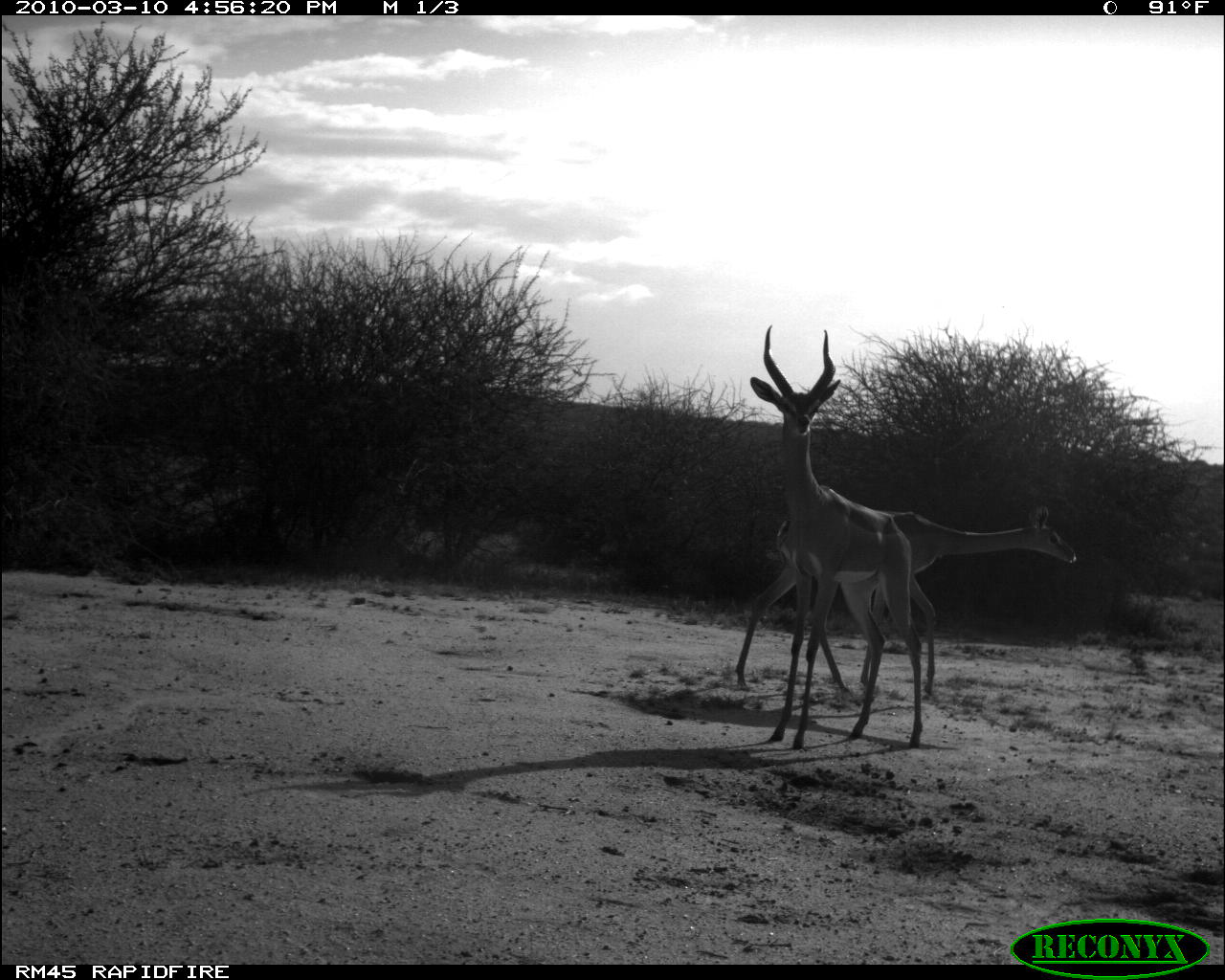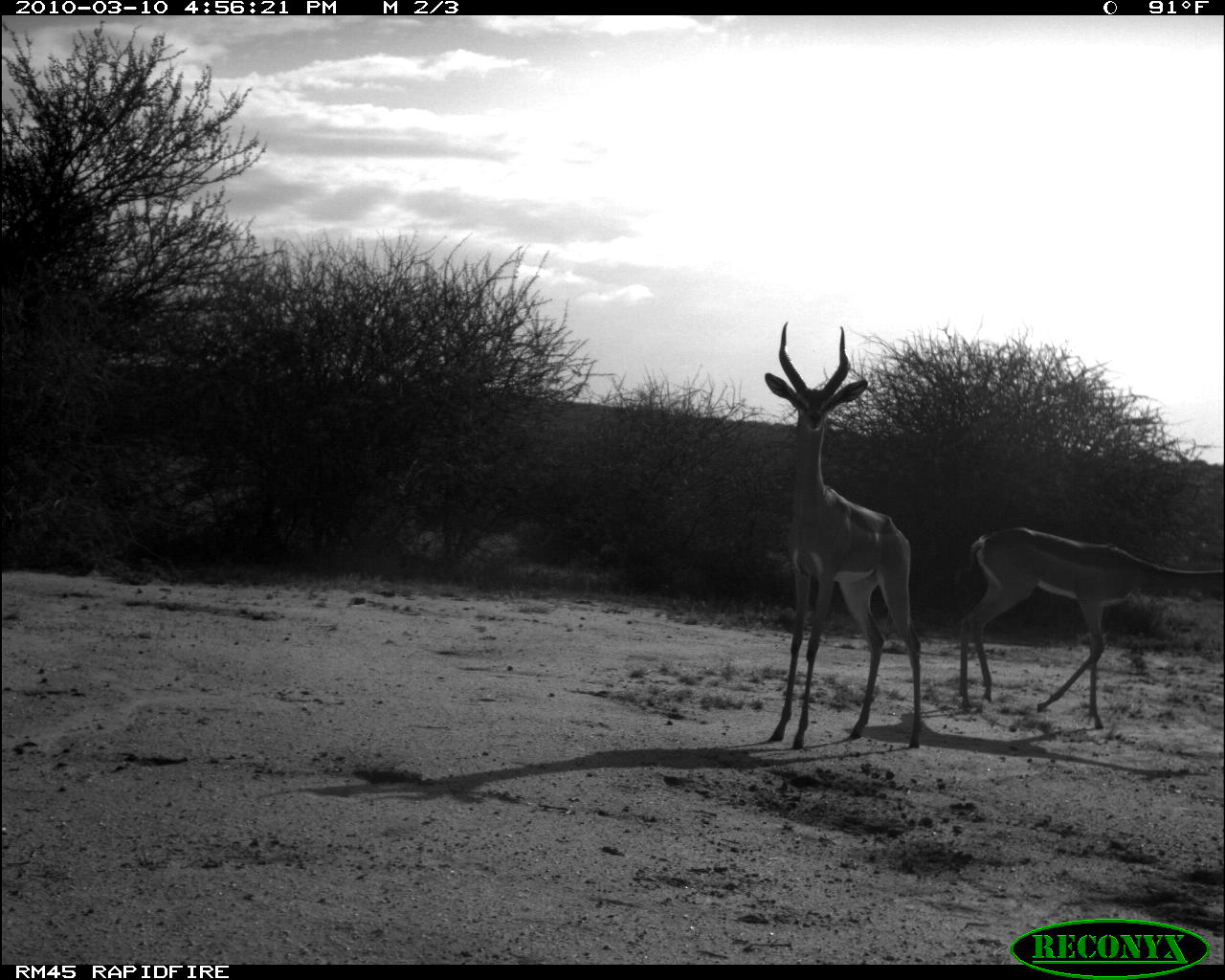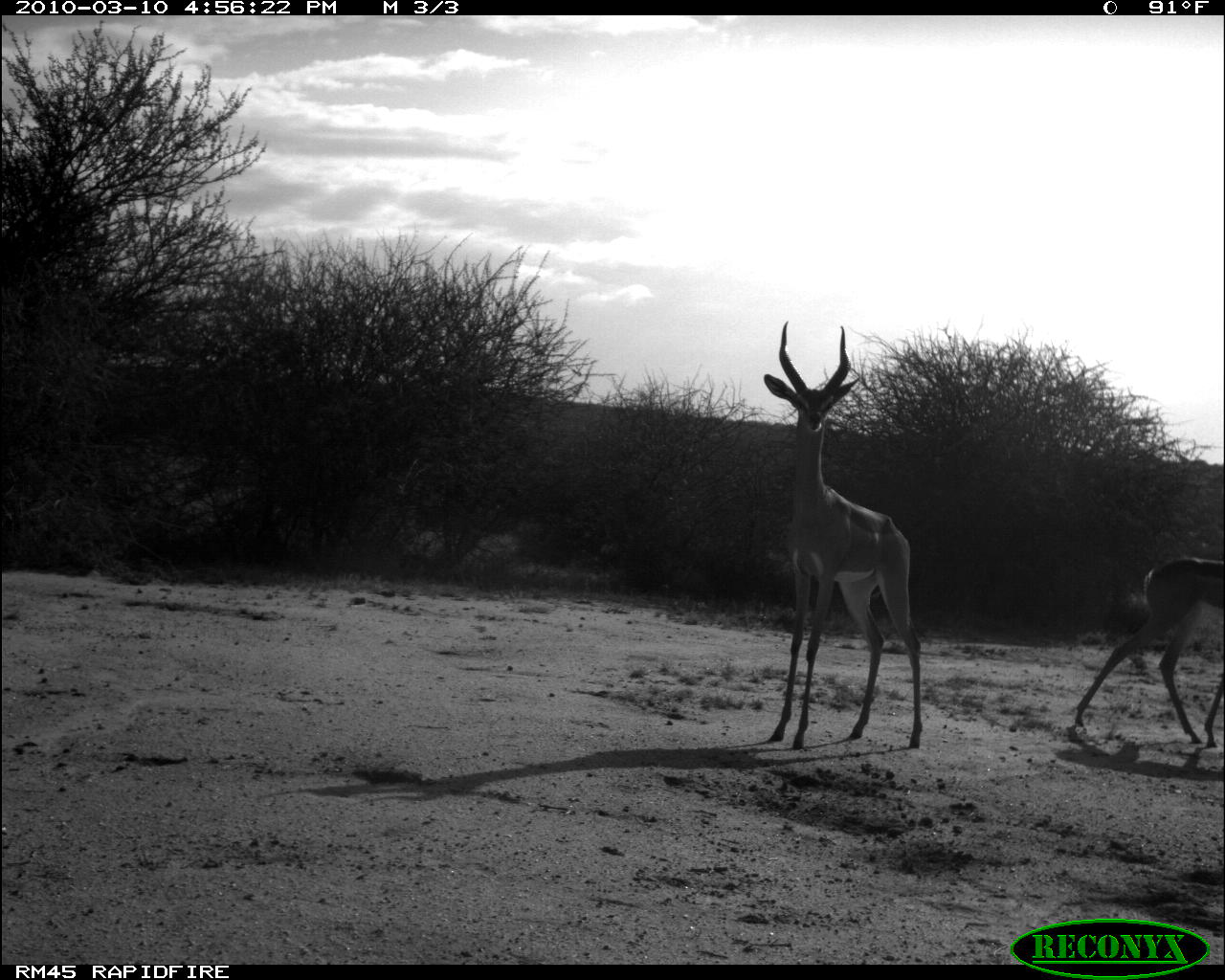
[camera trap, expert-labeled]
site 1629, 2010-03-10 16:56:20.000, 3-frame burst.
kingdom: Animalia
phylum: Chordata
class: Mammalia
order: Artiodactyla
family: Bovidae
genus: Litocranius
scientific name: Litocranius walleri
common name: gerenuk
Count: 2.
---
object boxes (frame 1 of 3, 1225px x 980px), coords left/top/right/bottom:
litocranius walleri: 746/321/928/752; 731/494/1082/696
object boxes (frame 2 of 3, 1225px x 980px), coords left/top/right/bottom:
litocranius walleri: 763/321/928/749; 956/499/1223/731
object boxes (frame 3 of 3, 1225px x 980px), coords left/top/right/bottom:
litocranius walleri: 763/319/923/750; 1073/555/1224/748